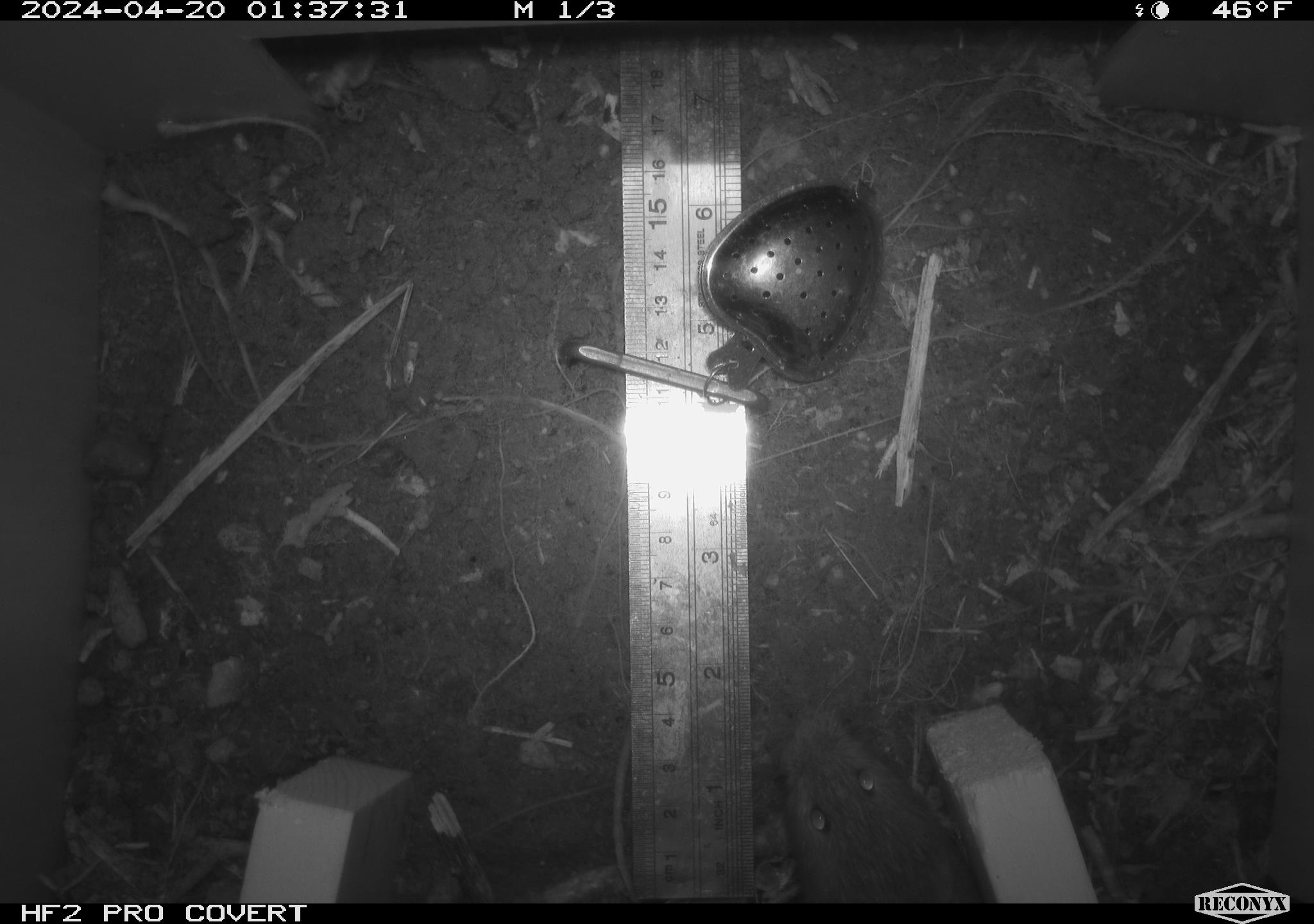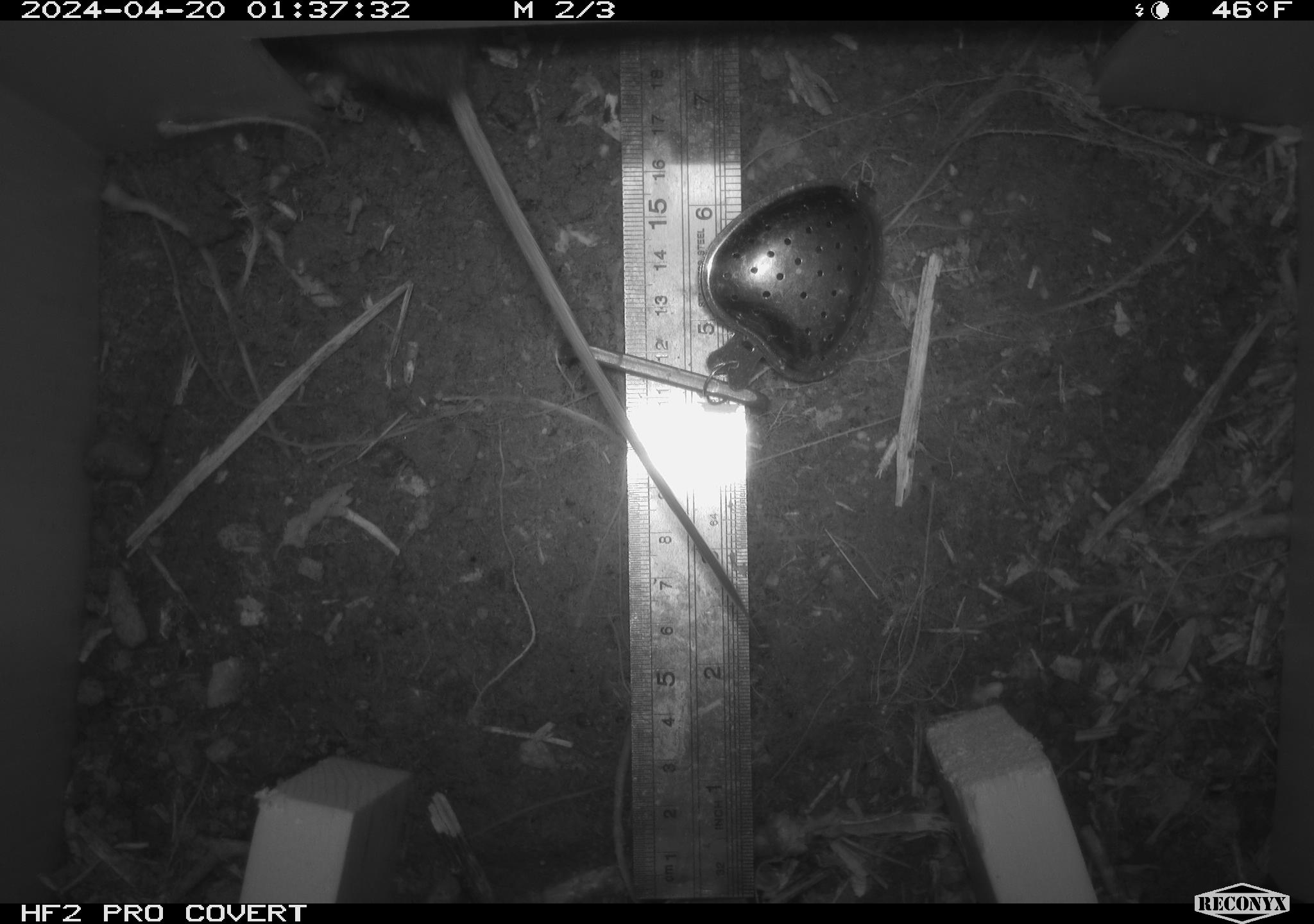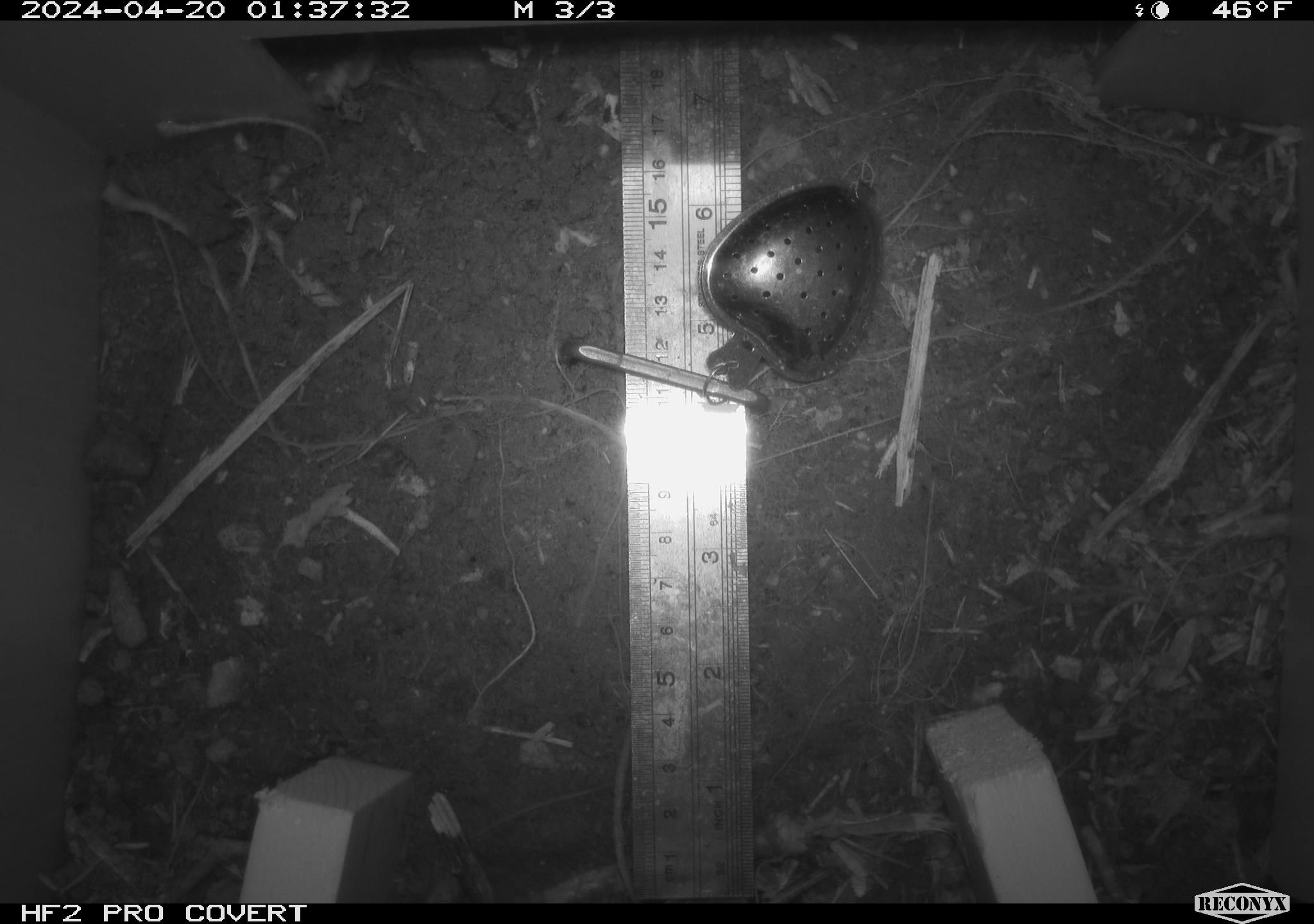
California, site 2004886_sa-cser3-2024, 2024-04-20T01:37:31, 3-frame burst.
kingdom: Animalia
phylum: Chordata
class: Mammalia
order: Rodentia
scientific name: Rodentia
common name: rodent